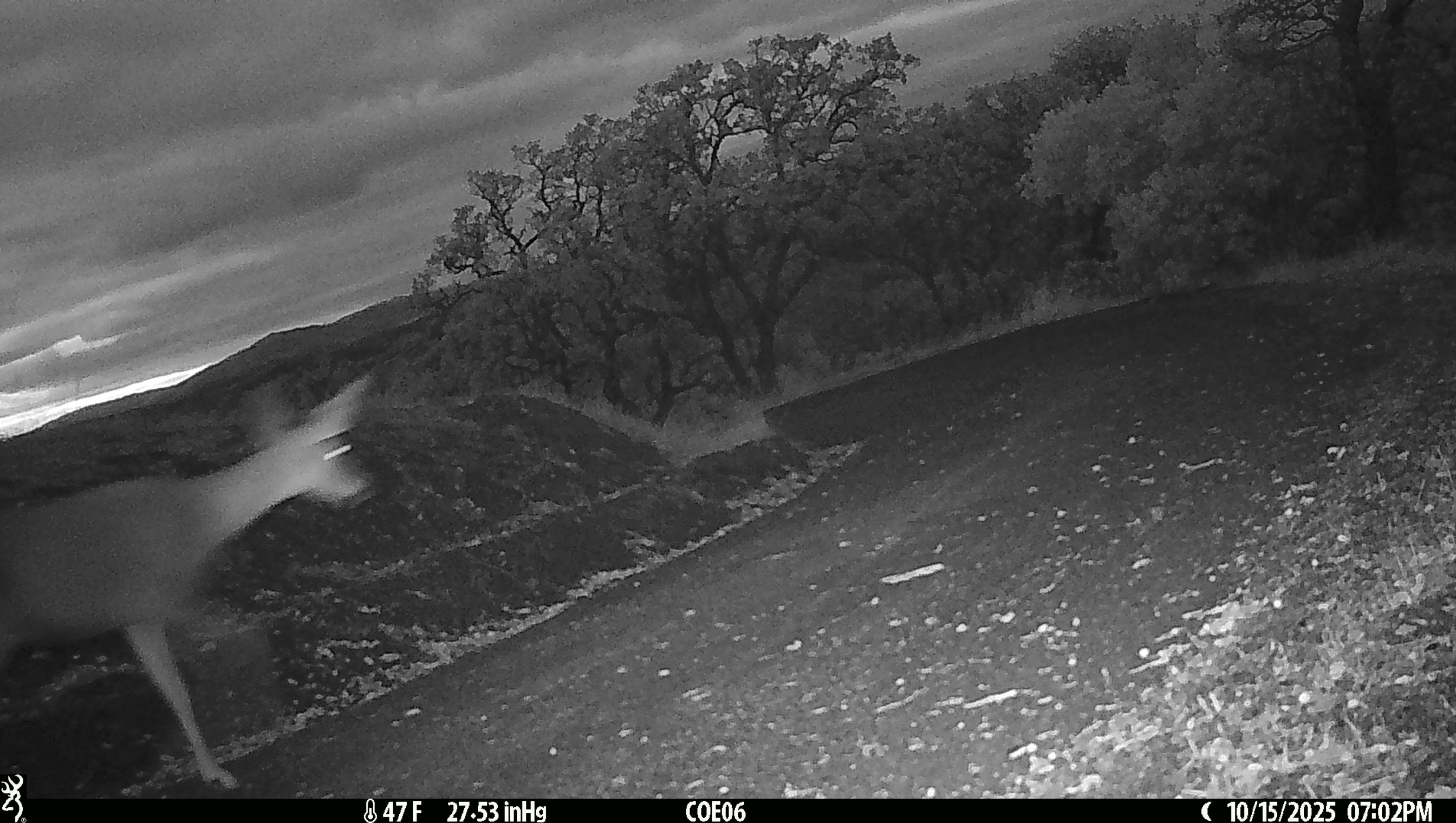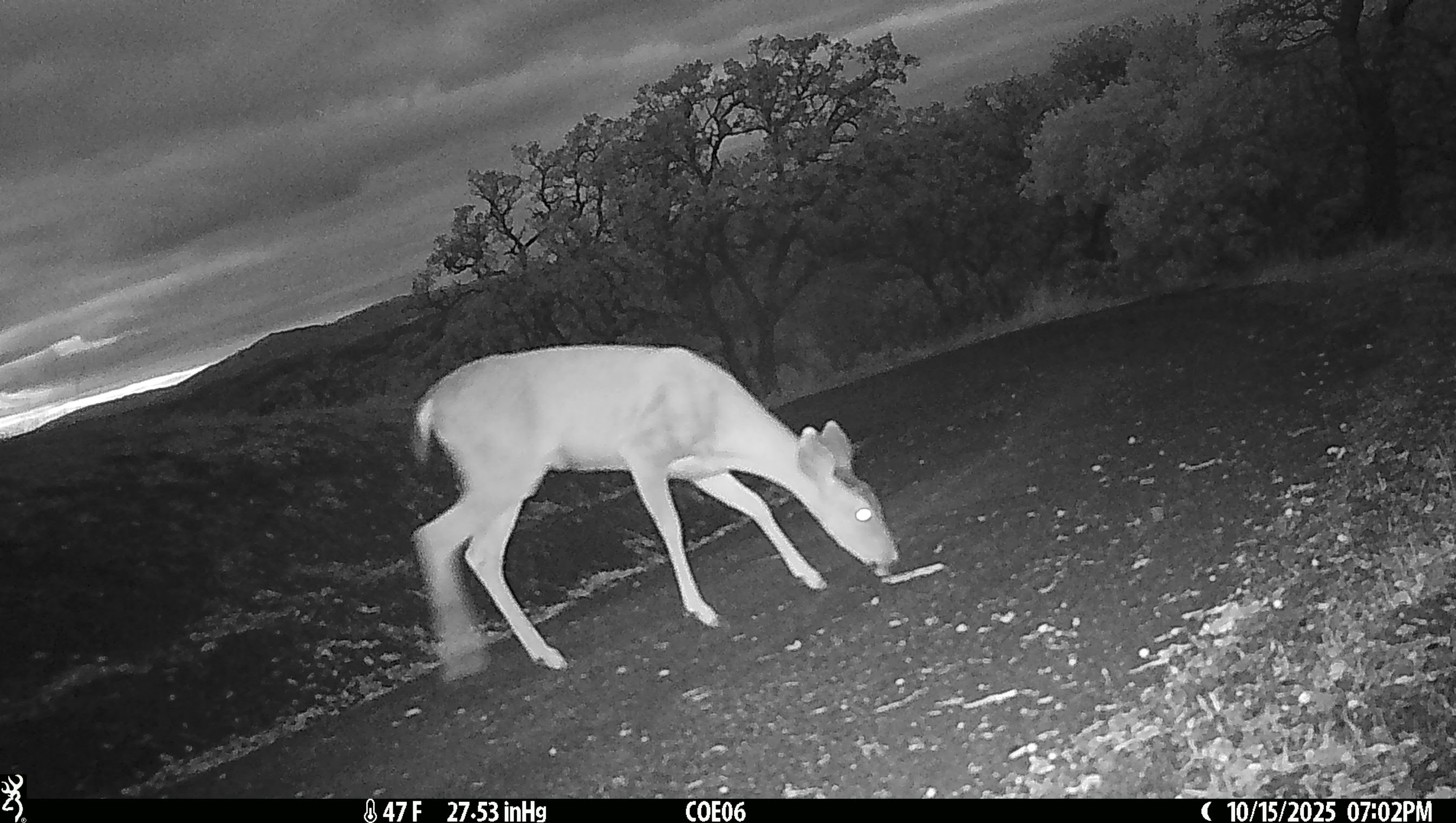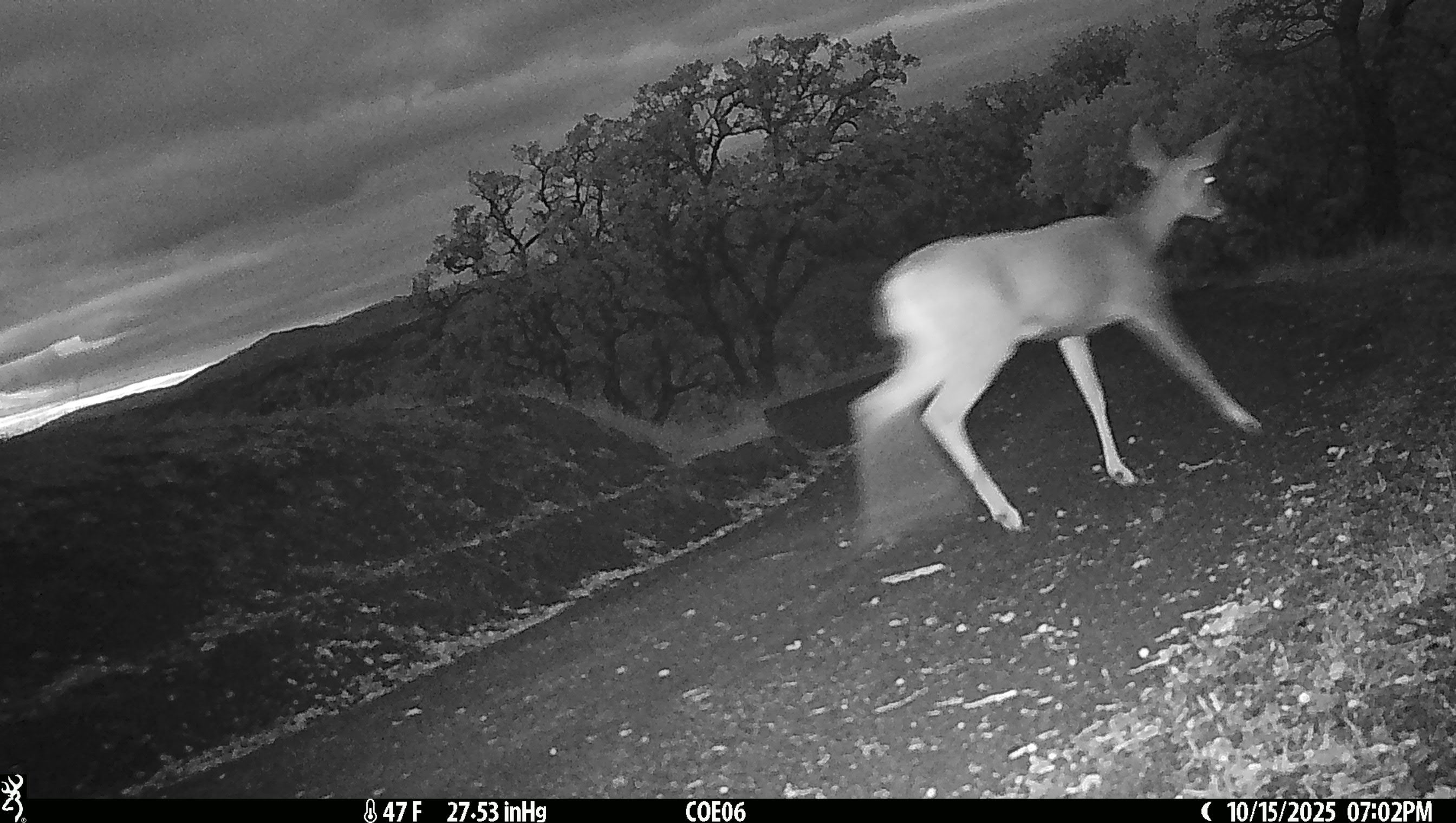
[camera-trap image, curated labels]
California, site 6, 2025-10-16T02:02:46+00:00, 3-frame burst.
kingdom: Animalia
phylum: Chordata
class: Mammalia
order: Artiodactyla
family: Cervidae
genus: Odocoileus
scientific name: Odocoileus hemionus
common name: mule deer